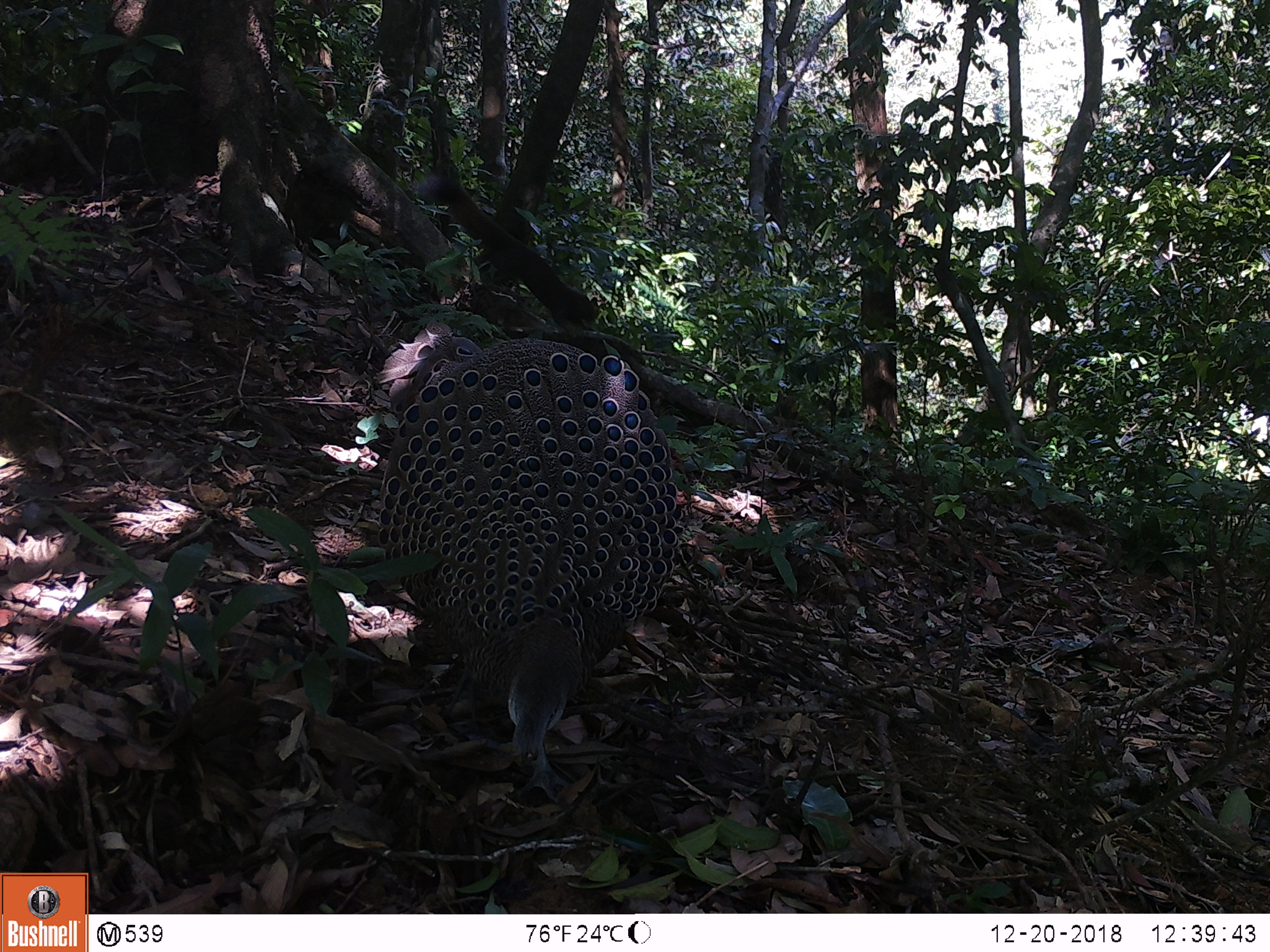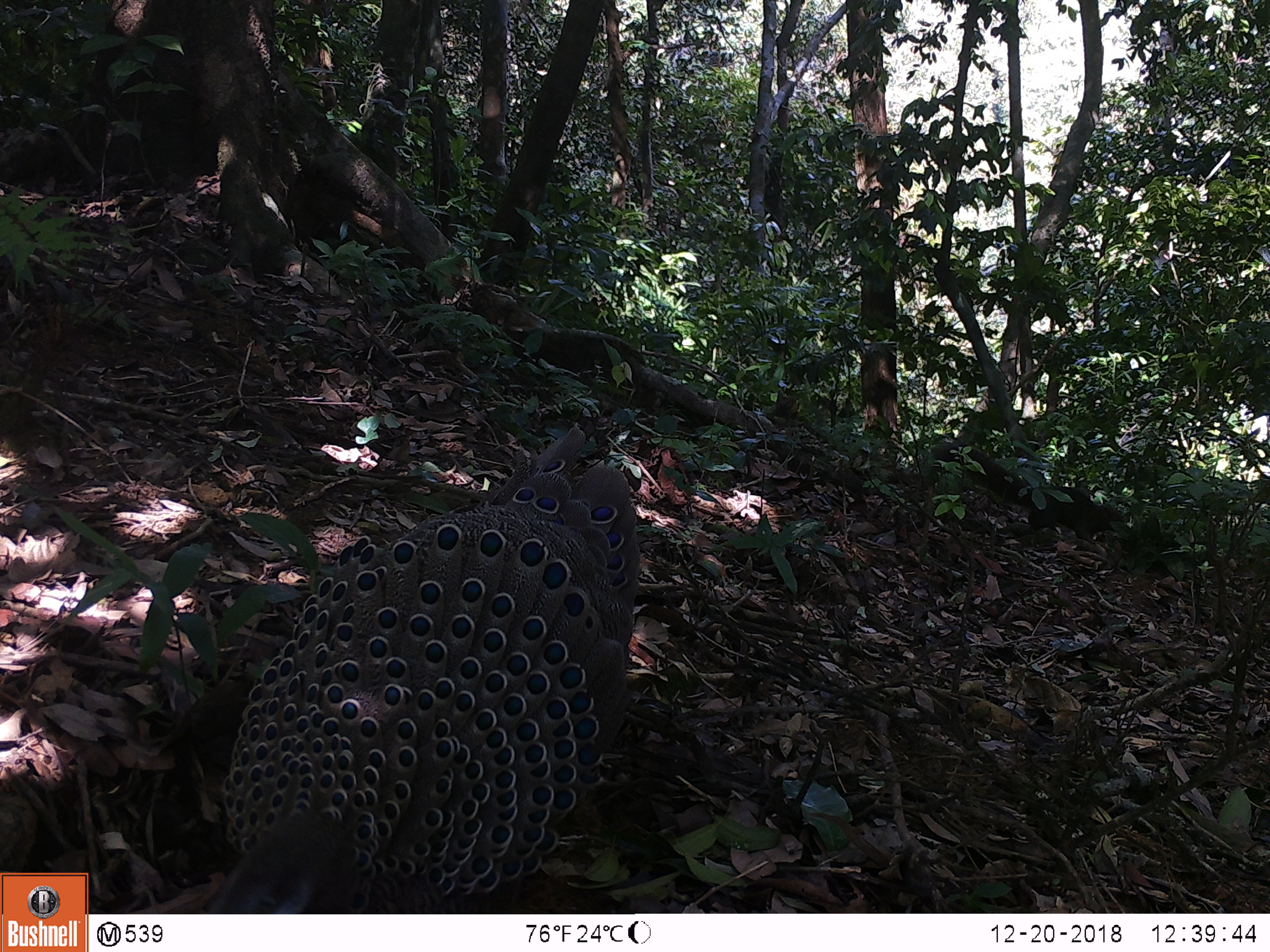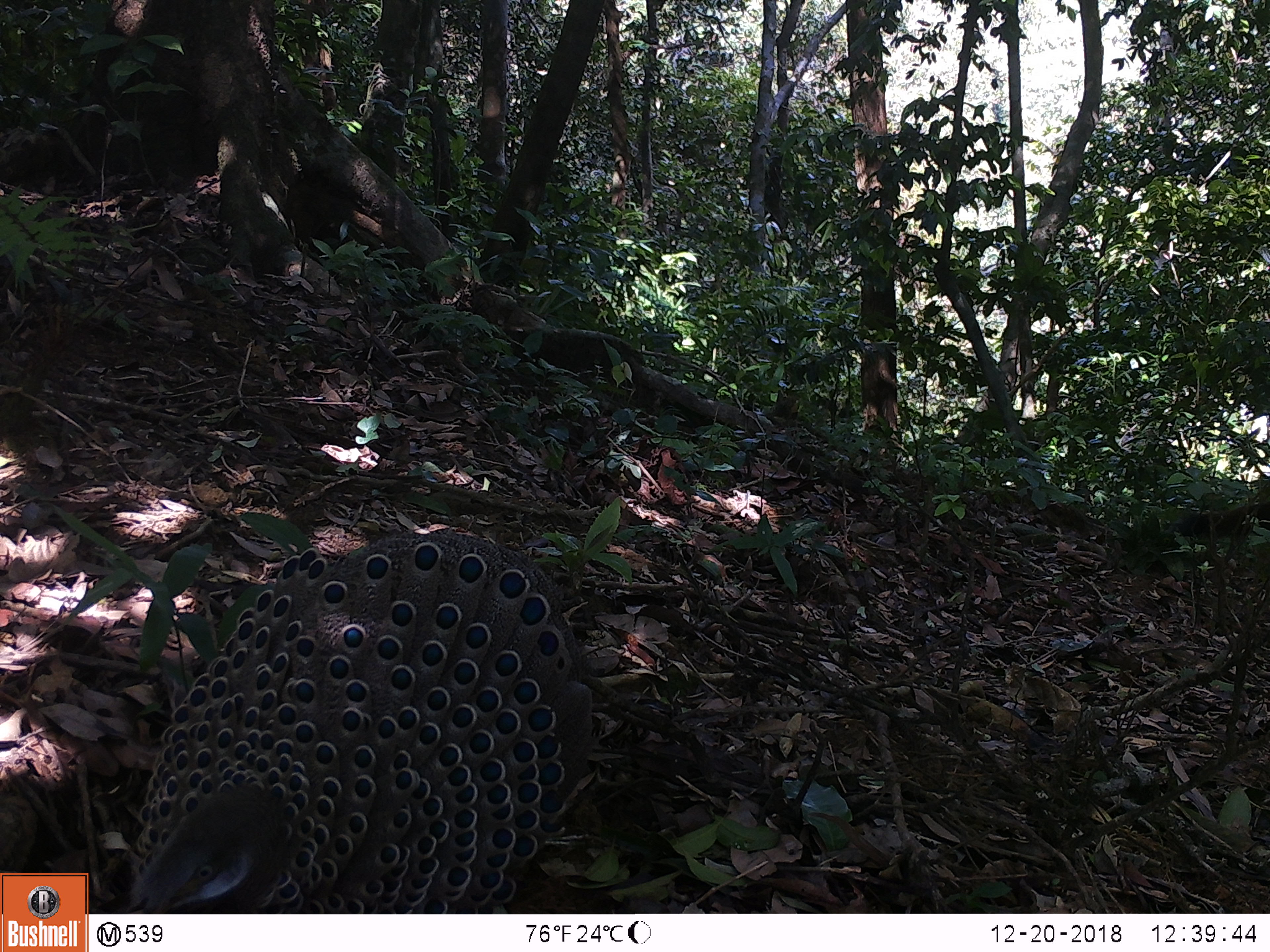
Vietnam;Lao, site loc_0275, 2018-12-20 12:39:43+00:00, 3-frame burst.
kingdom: Animalia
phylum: Chordata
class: Aves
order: Galliformes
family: Phasianidae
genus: Polyplectron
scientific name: Polyplectron bicalcaratum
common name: gray peacock-pheasant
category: grey peacock pheasant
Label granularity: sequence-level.